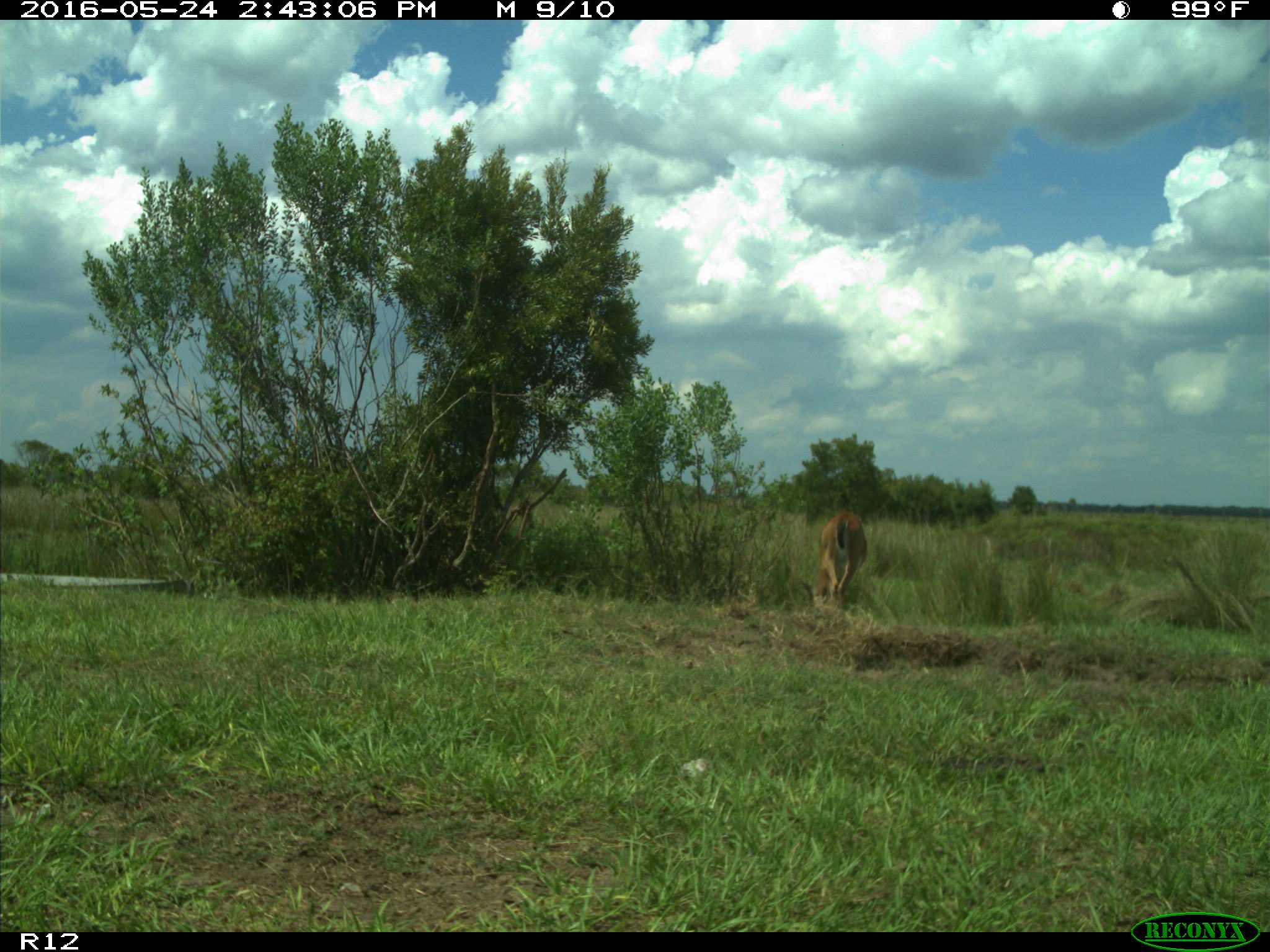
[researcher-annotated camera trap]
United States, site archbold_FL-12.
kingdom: Animalia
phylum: Chordata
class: Mammalia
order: Artiodactyla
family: Bovidae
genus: Bos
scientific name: Bos taurus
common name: domestic cow